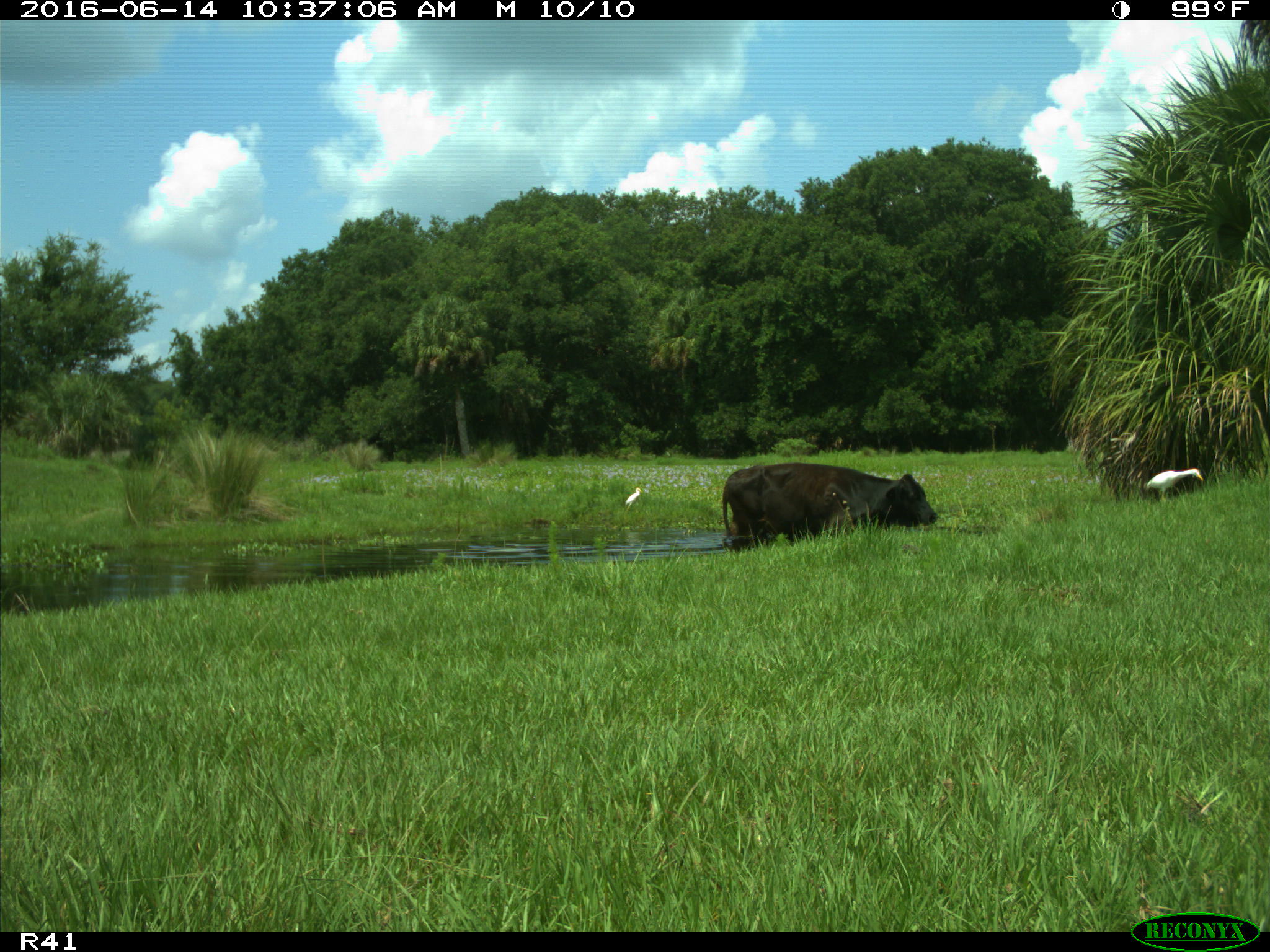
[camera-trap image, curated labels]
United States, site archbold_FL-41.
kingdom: Animalia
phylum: Chordata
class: Mammalia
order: Artiodactyla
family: Bovidae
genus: Bos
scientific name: Bos taurus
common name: domestic cow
Bos taurus (domestic cow).